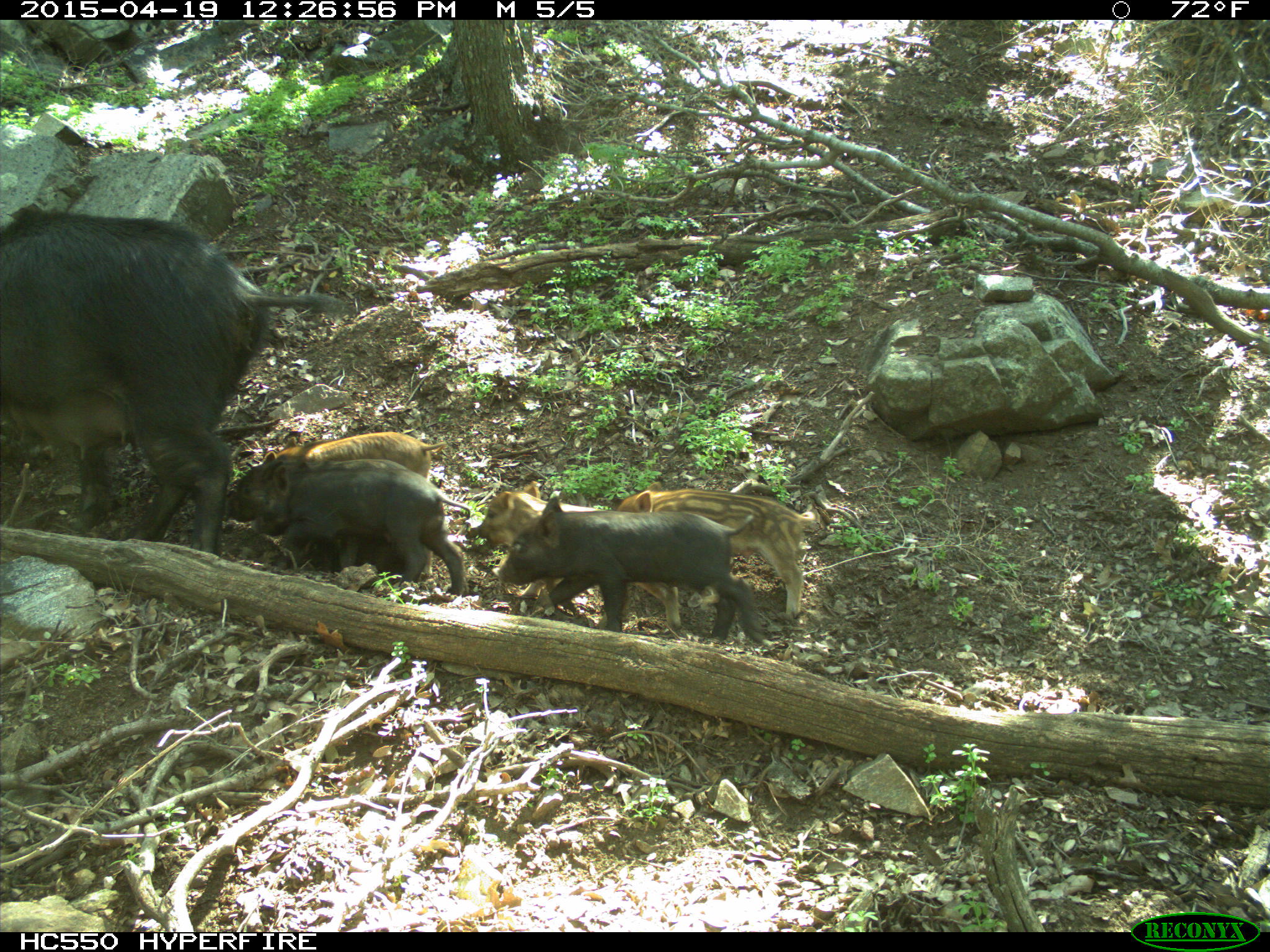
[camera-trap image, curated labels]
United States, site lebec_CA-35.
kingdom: Animalia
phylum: Chordata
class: Mammalia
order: Artiodactyla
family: Suidae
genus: Sus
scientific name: Sus scrofa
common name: wild boar